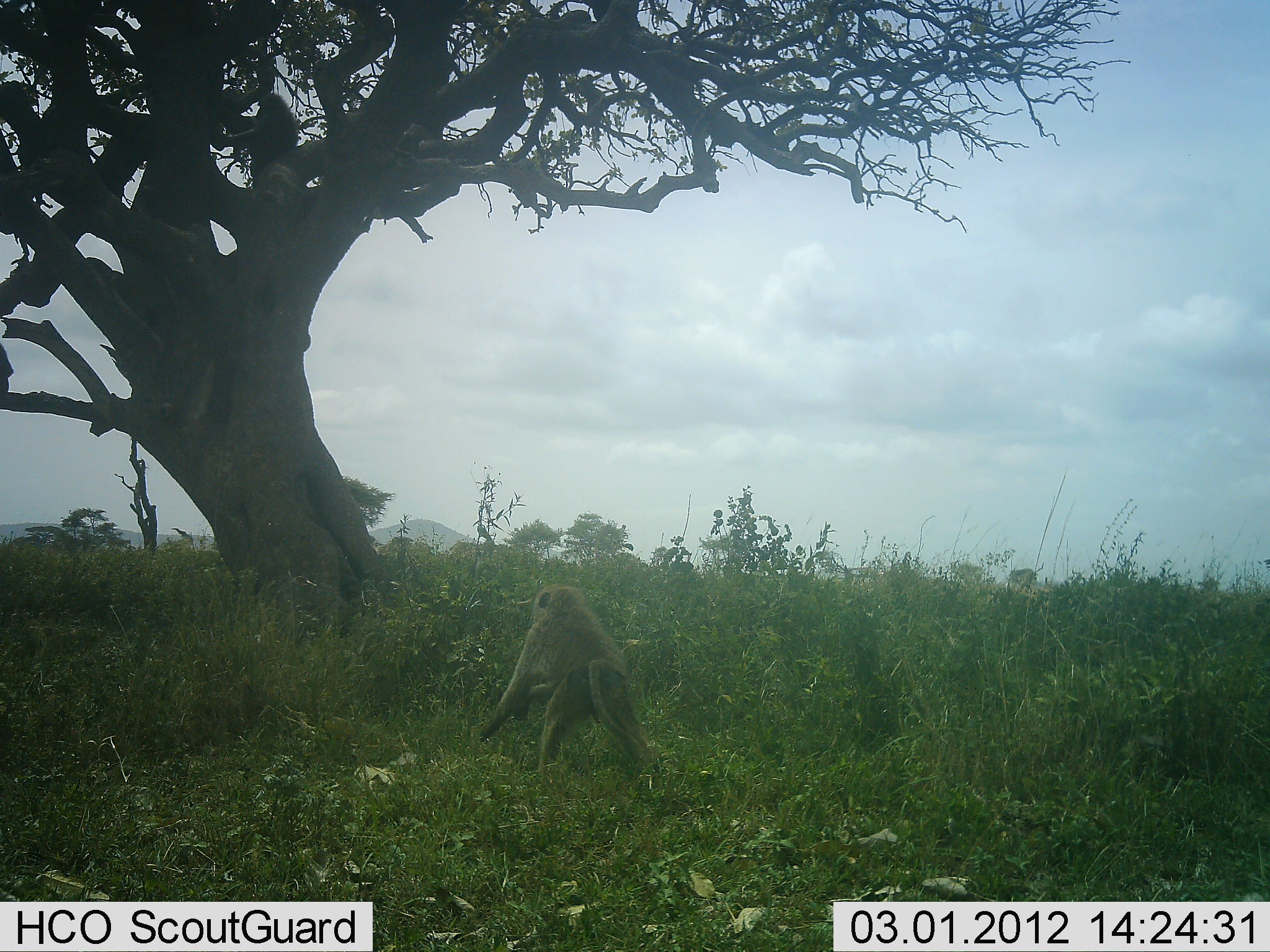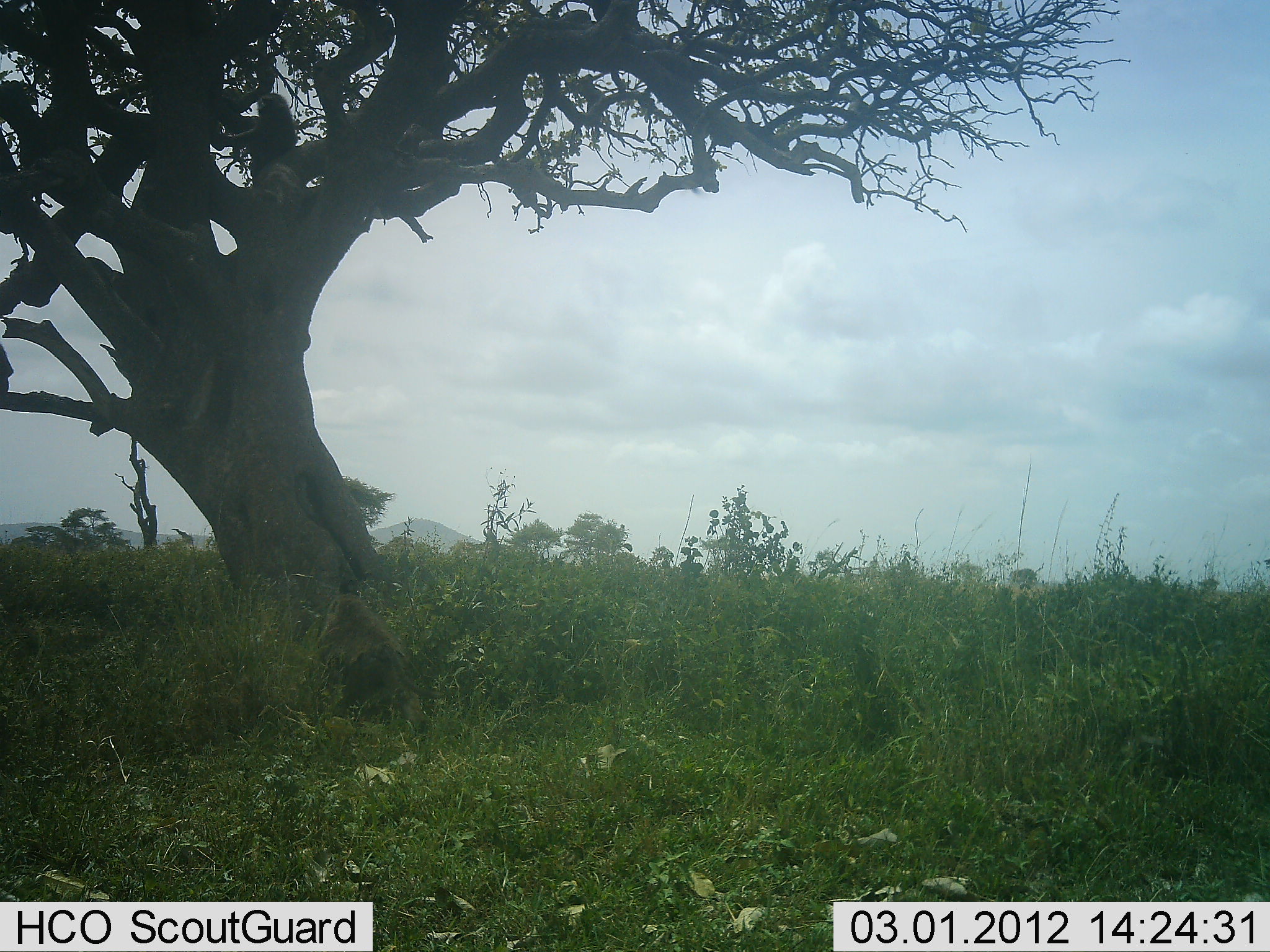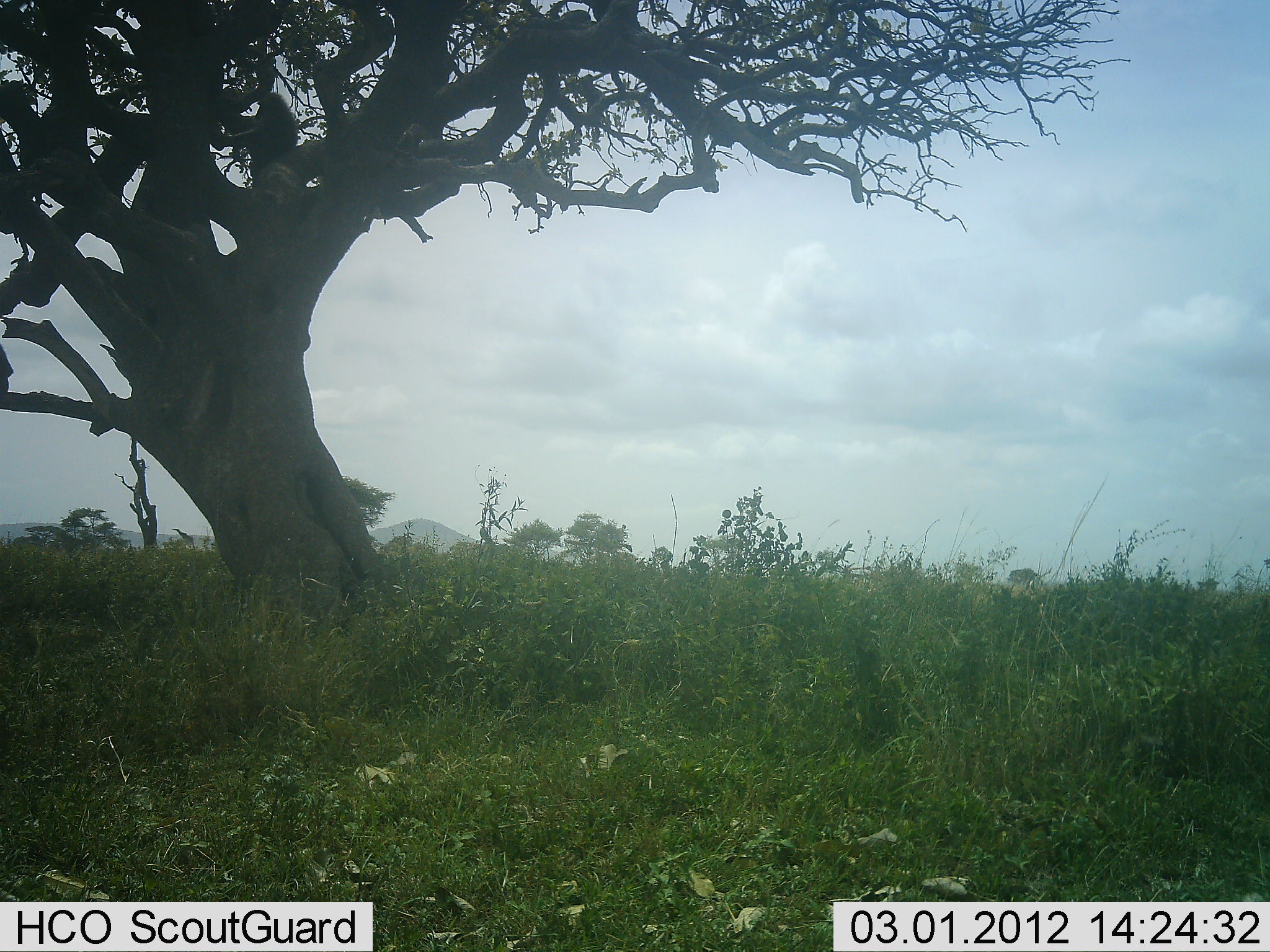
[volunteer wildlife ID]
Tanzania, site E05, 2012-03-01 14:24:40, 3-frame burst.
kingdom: Animalia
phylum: Chordata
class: Mammalia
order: Primates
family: Cercopithecidae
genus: Papio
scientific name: Papio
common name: baboon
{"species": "baboon (Papio)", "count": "2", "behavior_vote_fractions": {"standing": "18%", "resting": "29%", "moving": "100%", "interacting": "6%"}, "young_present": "0%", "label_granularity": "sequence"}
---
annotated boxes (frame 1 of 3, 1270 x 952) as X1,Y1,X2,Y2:
animal: 478,582,660,800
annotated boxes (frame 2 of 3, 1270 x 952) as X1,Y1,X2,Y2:
animal: 309,591,429,752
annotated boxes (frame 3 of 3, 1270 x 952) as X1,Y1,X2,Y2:
animal: 225,90,299,182